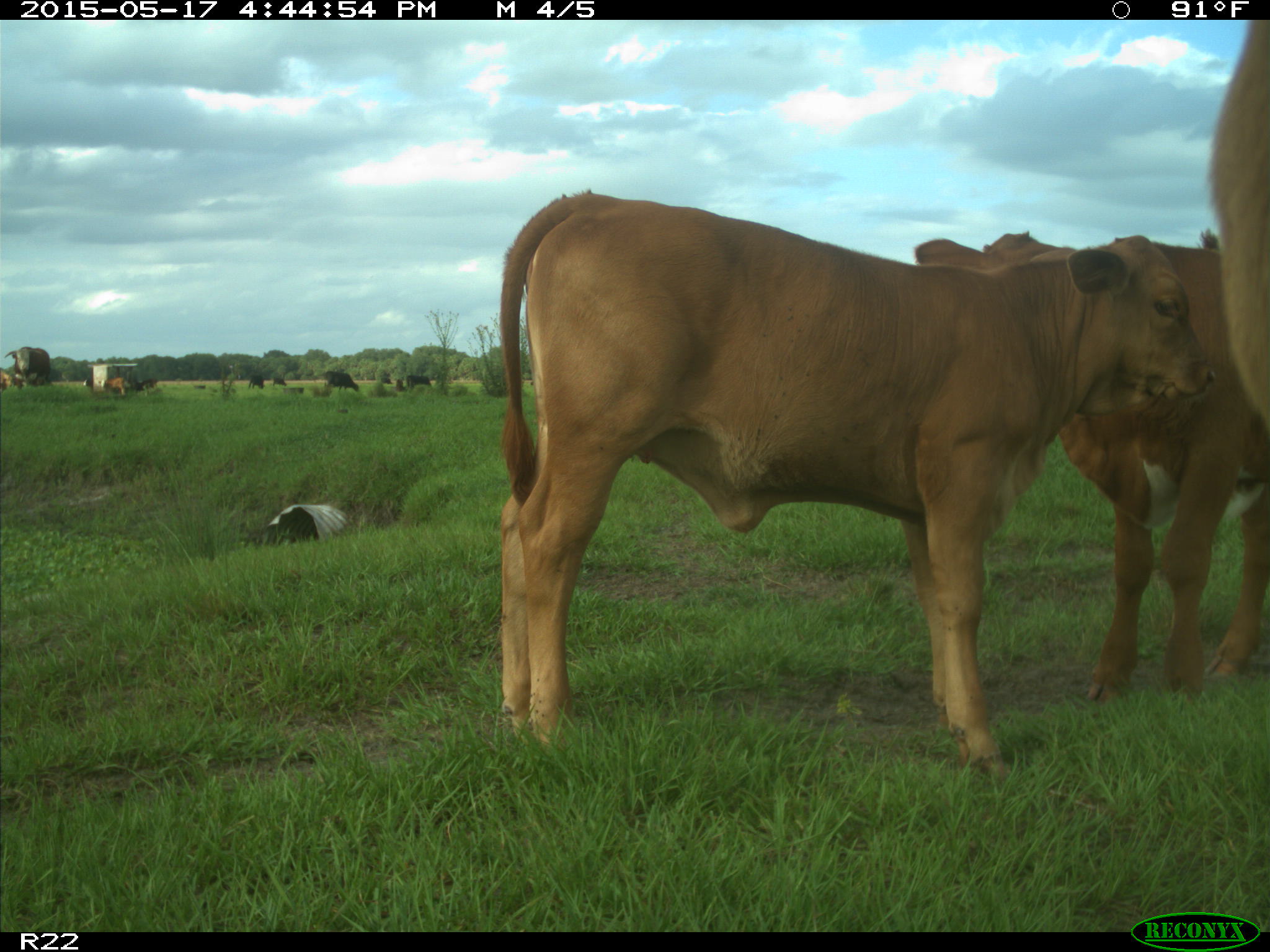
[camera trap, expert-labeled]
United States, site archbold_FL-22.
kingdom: Animalia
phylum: Chordata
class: Mammalia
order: Artiodactyla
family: Bovidae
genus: Bos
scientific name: Bos taurus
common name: domestic cow